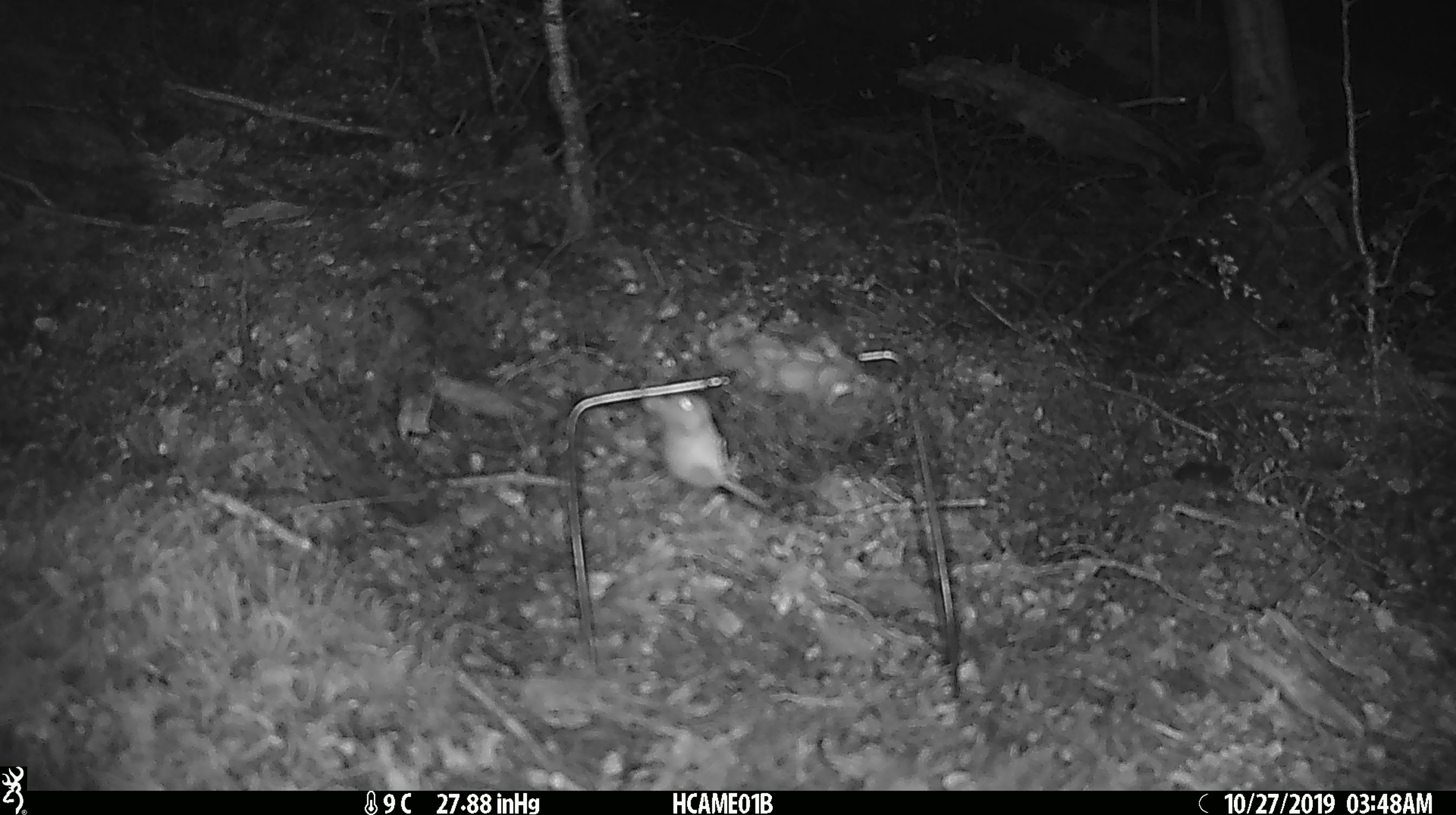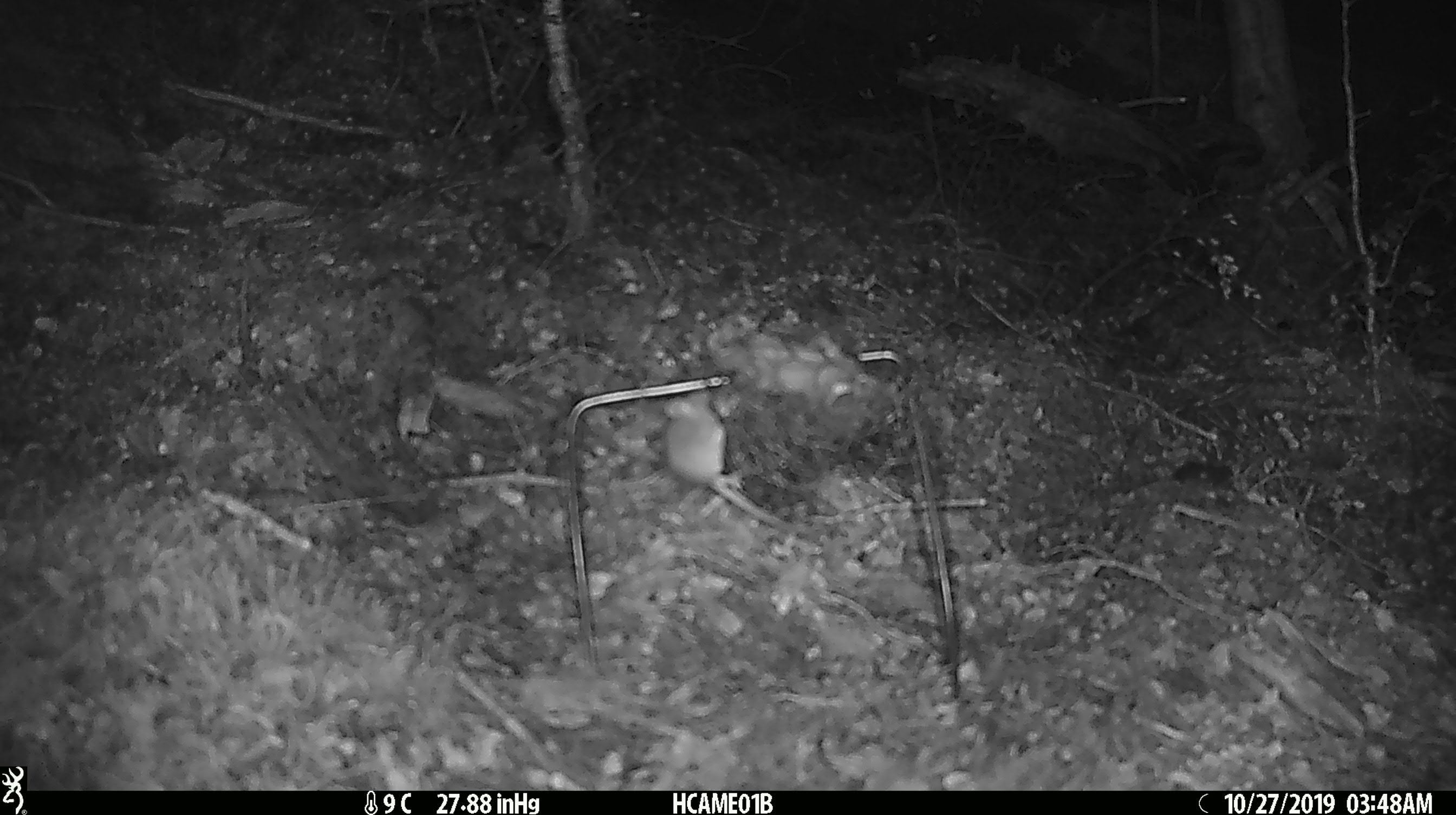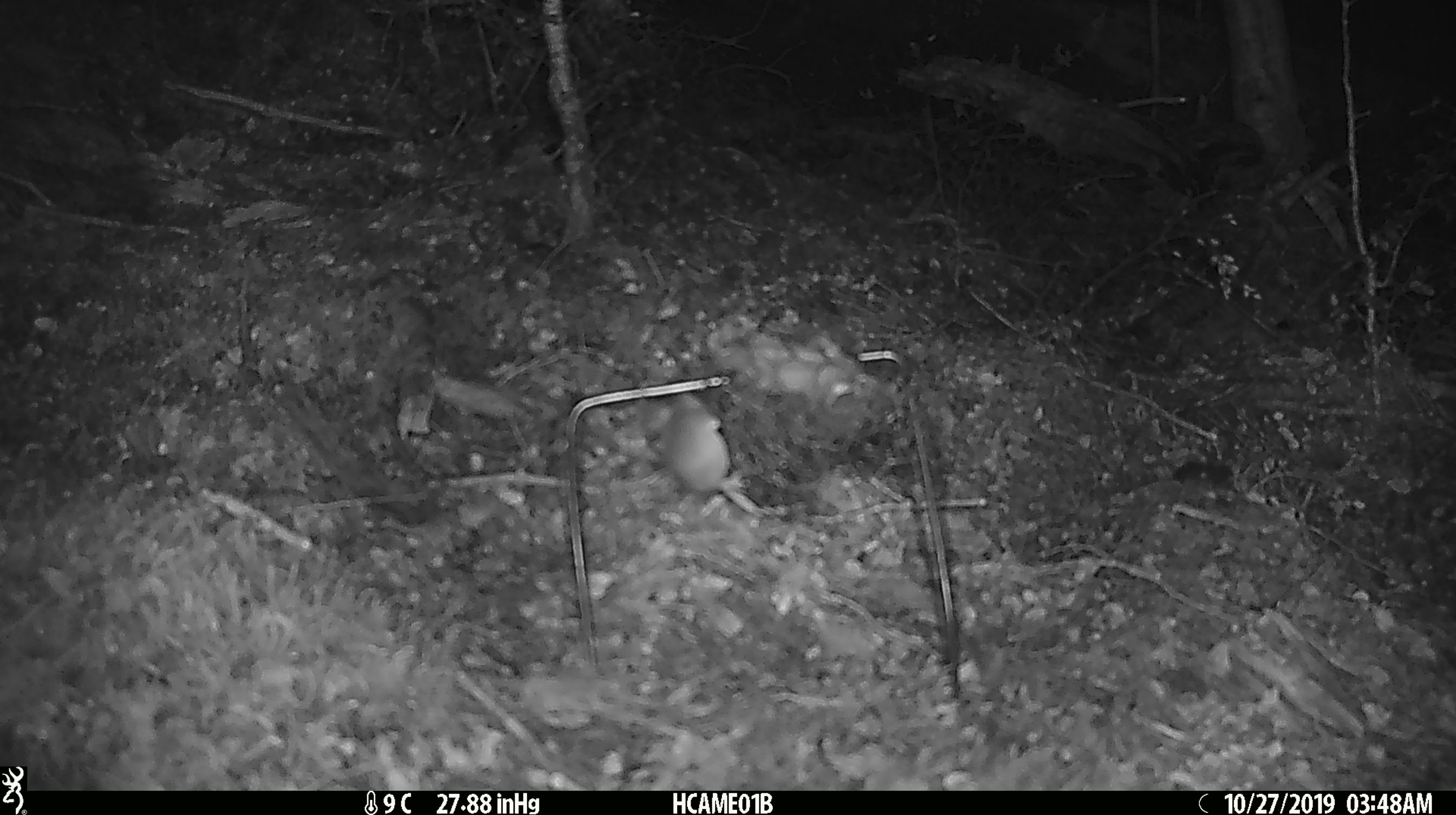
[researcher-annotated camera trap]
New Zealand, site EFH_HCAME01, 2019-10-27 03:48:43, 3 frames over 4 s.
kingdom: Animalia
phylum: Chordata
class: Mammalia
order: Rodentia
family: Muridae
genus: Mus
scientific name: Mus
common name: mouse